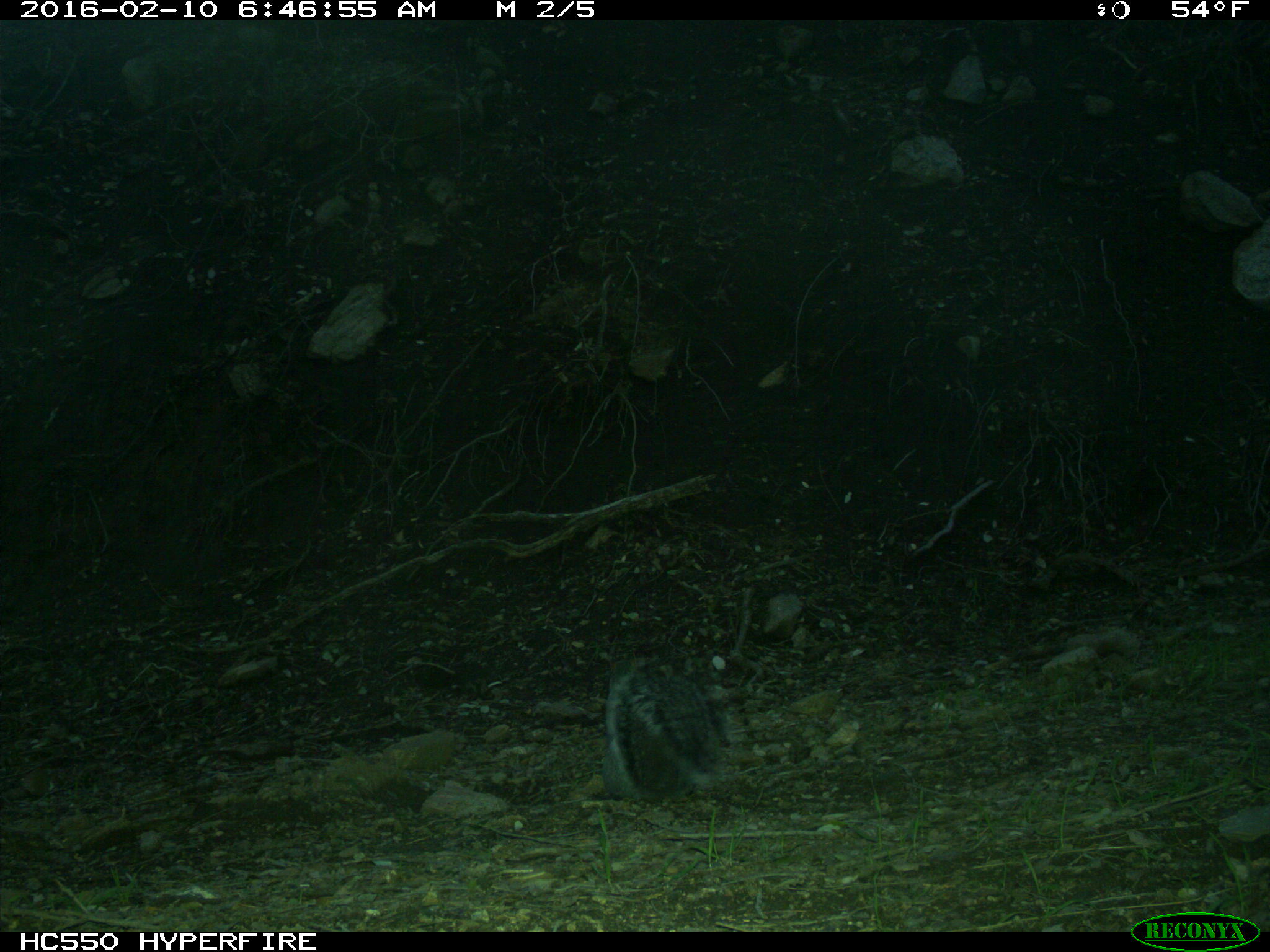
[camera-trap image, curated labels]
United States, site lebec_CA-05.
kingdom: Animalia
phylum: Chordata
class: Mammalia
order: Rodentia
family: Sciuridae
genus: Sciurus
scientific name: Sciurus carolinensis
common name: eastern gray squirrel